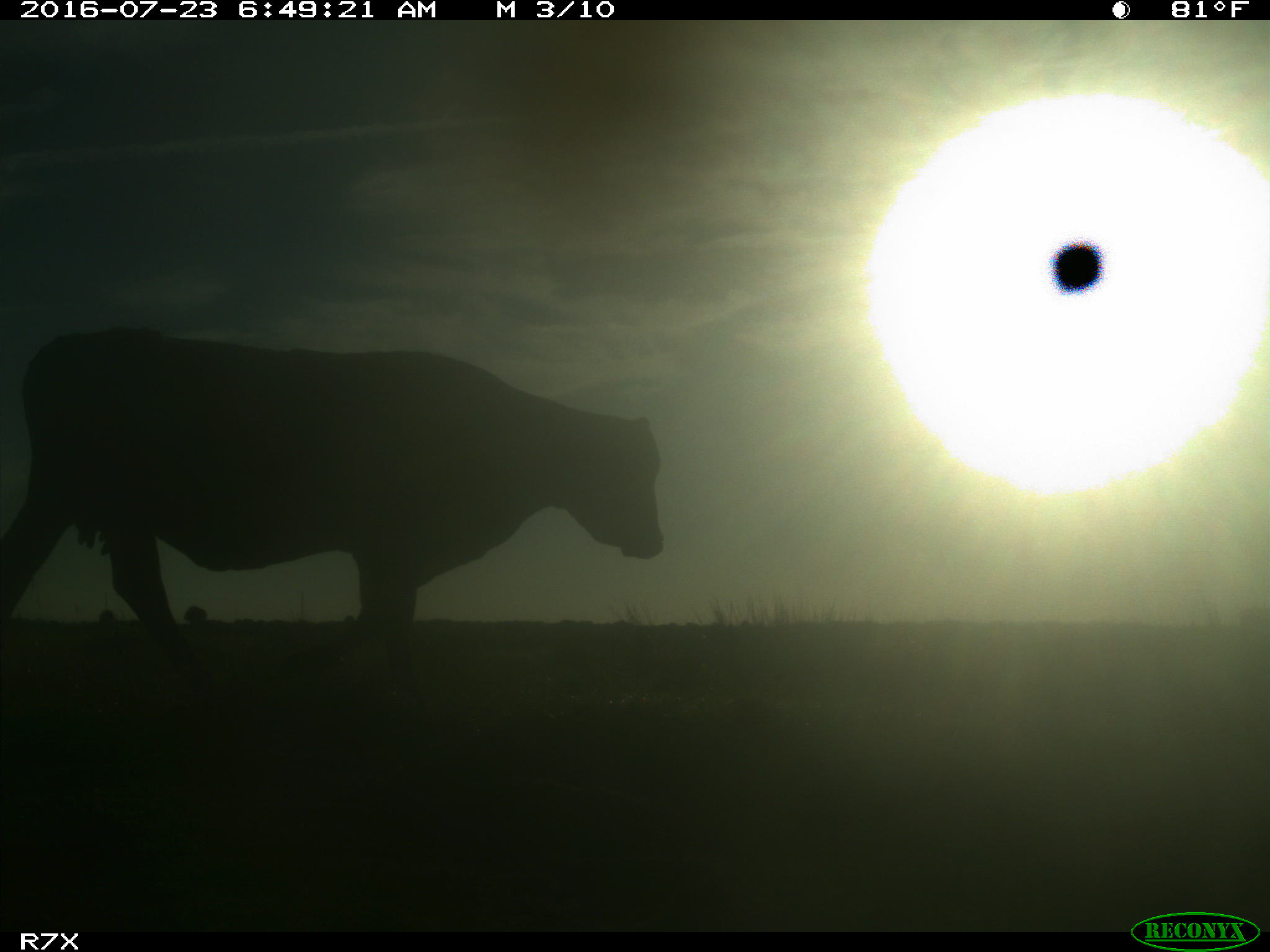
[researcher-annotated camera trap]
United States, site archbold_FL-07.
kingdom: Animalia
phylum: Chordata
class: Mammalia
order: Artiodactyla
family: Bovidae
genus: Bos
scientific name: Bos taurus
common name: domestic cow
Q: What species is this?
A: Bos taurus (domestic cow).